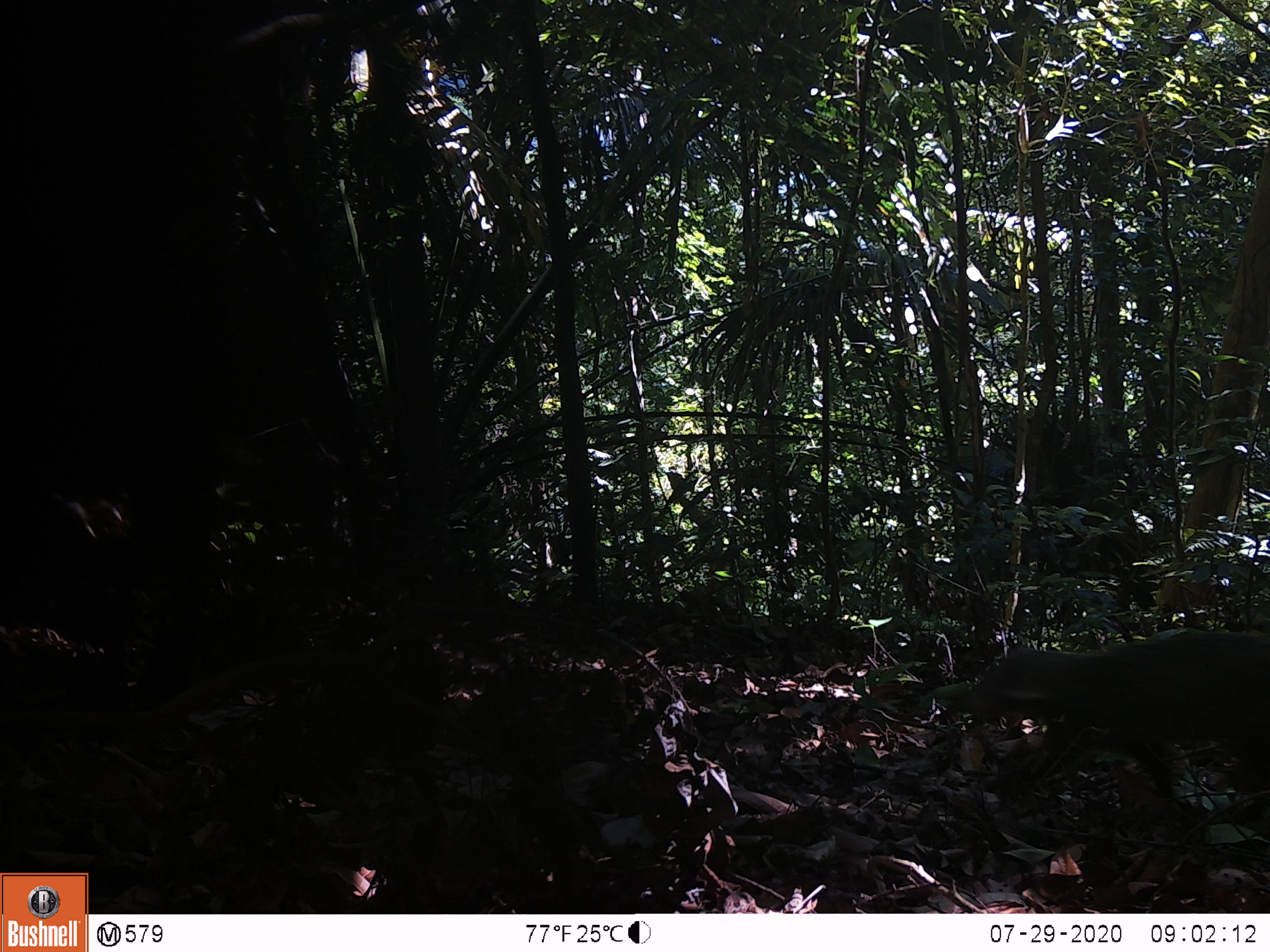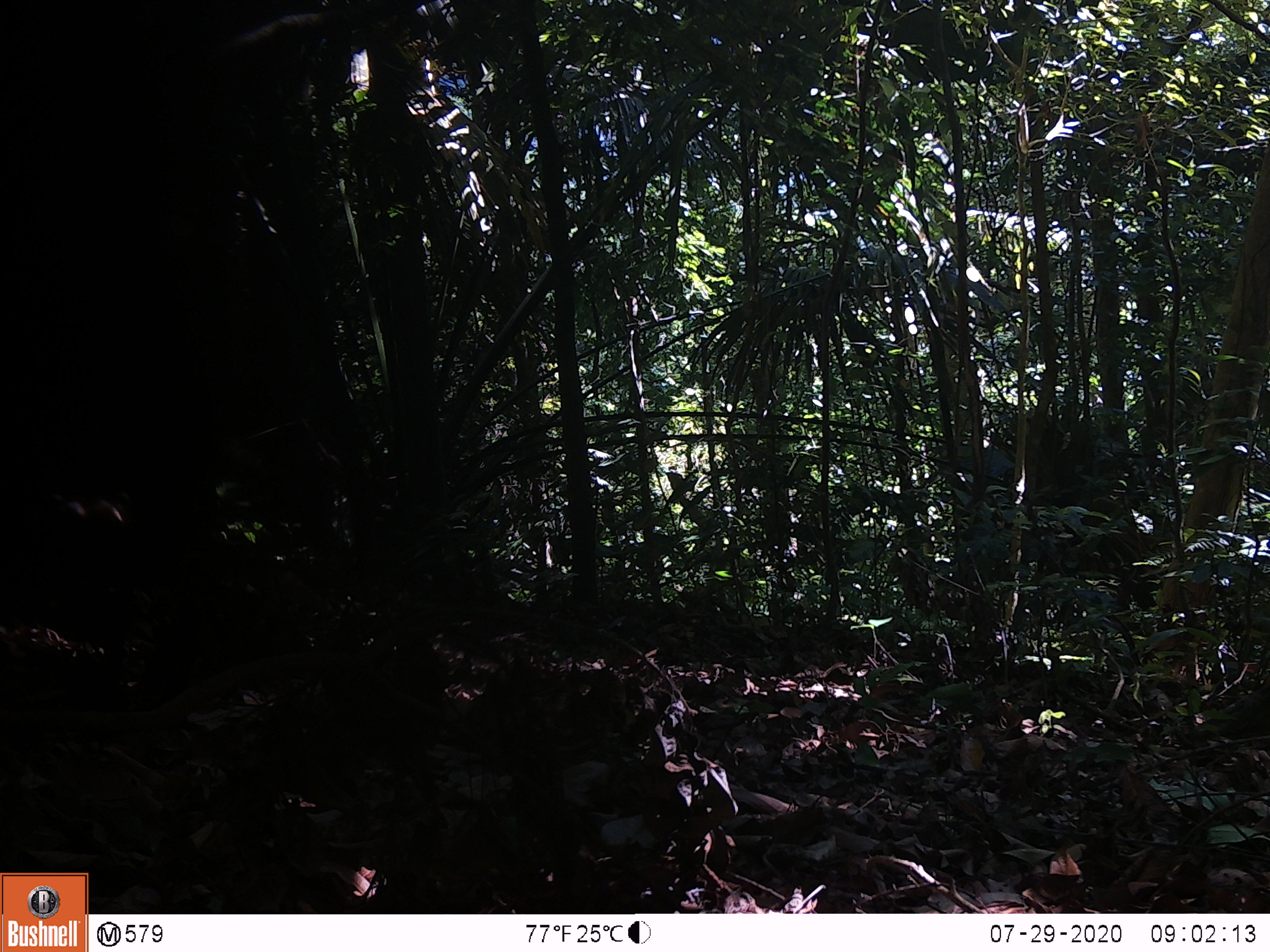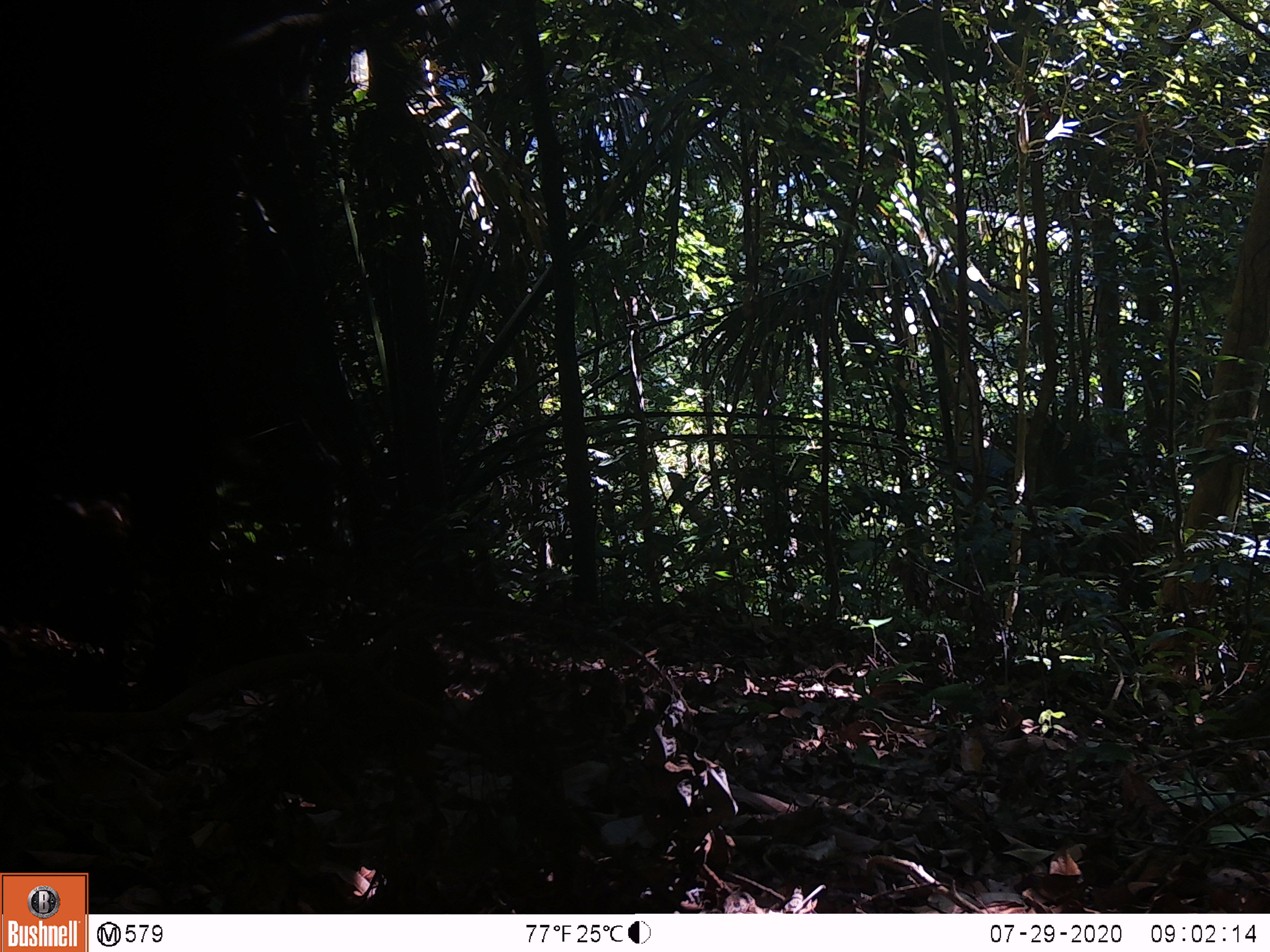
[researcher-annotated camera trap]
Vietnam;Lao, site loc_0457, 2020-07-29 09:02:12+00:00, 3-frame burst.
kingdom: Animalia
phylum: Chordata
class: Mammalia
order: Carnivora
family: Herpestidae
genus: Urva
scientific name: Urva urva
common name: crab-eating mongoose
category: crab eating mongoose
Crab eating mongoose (crab-eating mongoose) (Urva urva). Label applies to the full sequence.